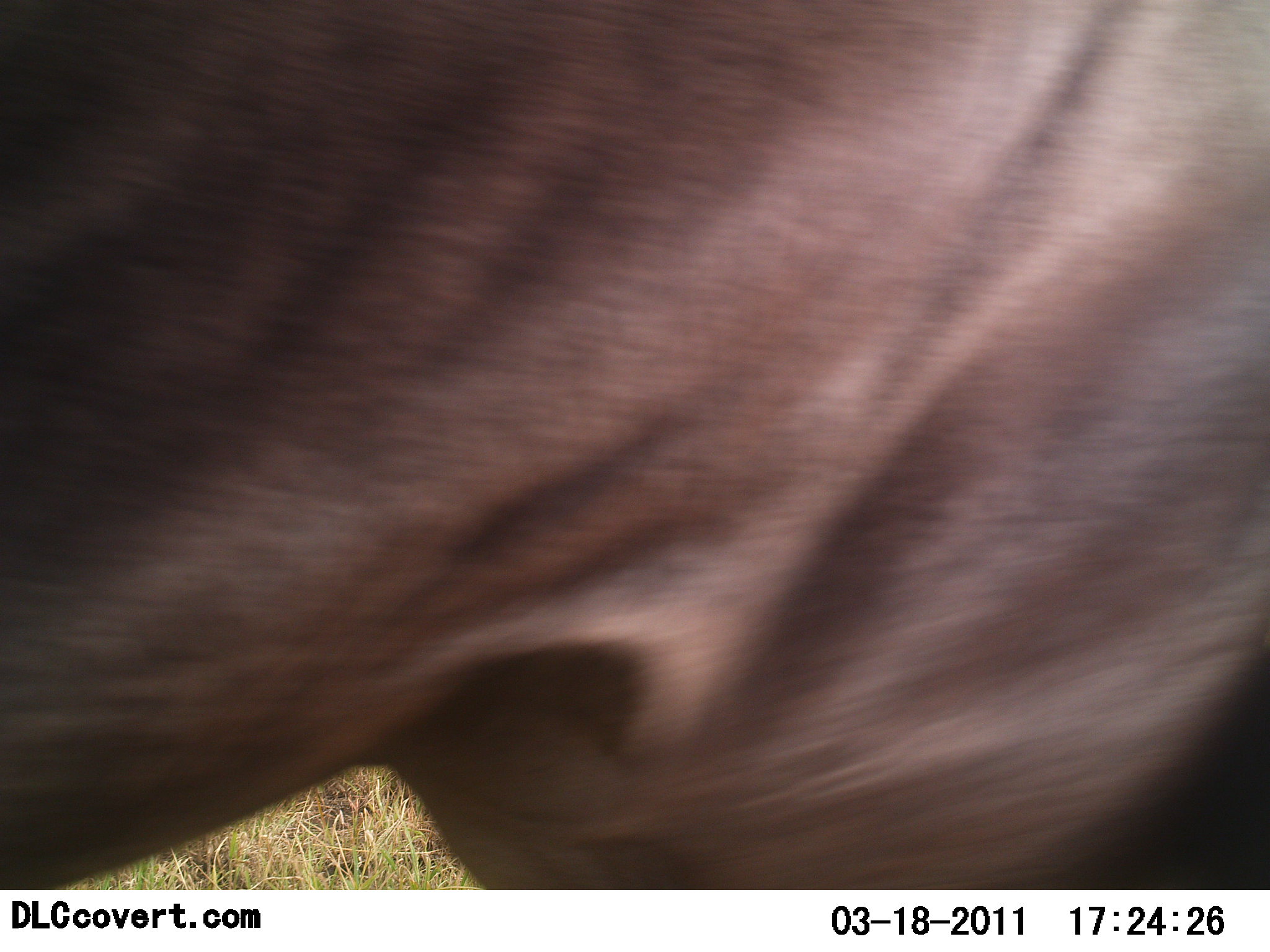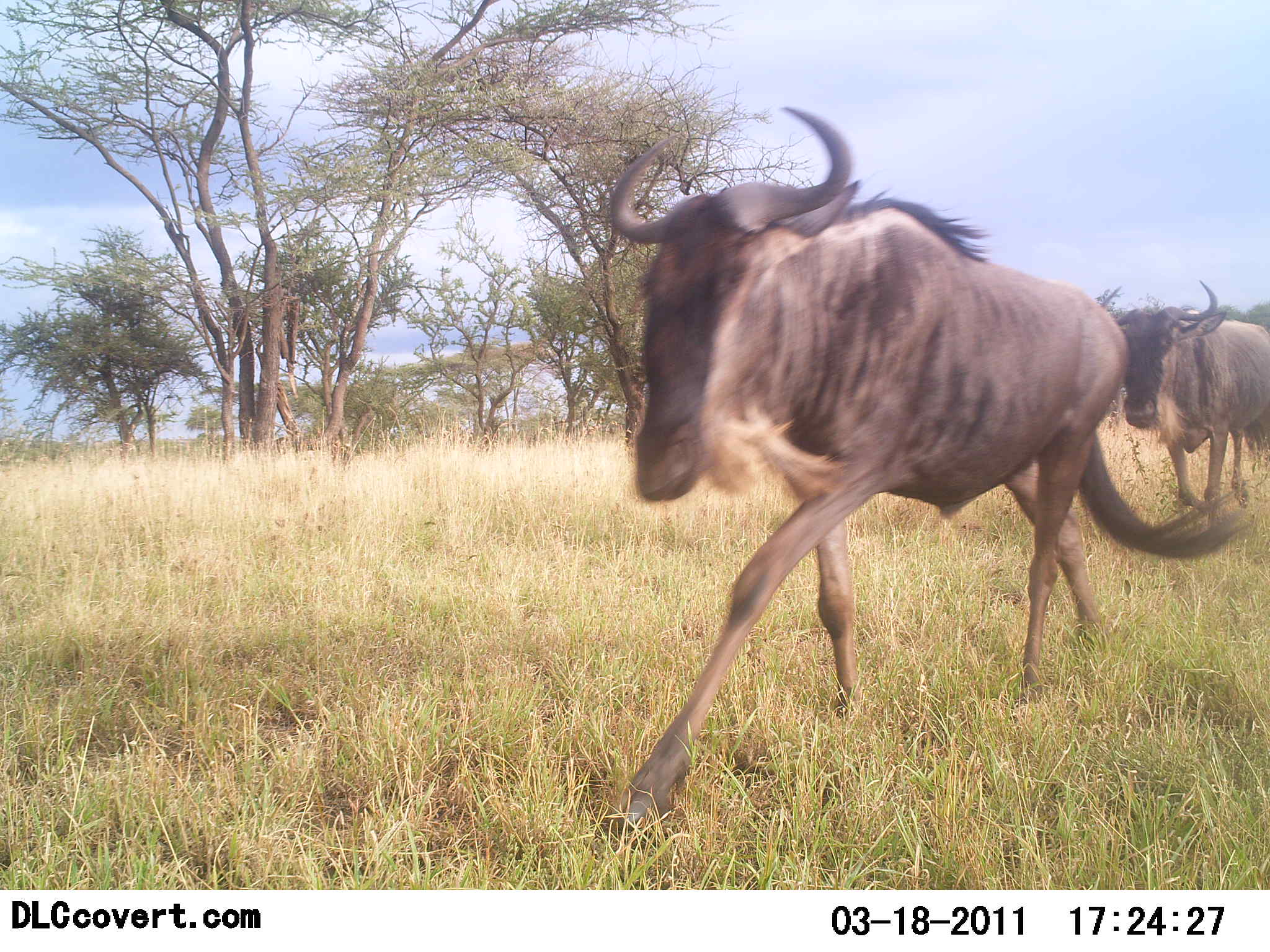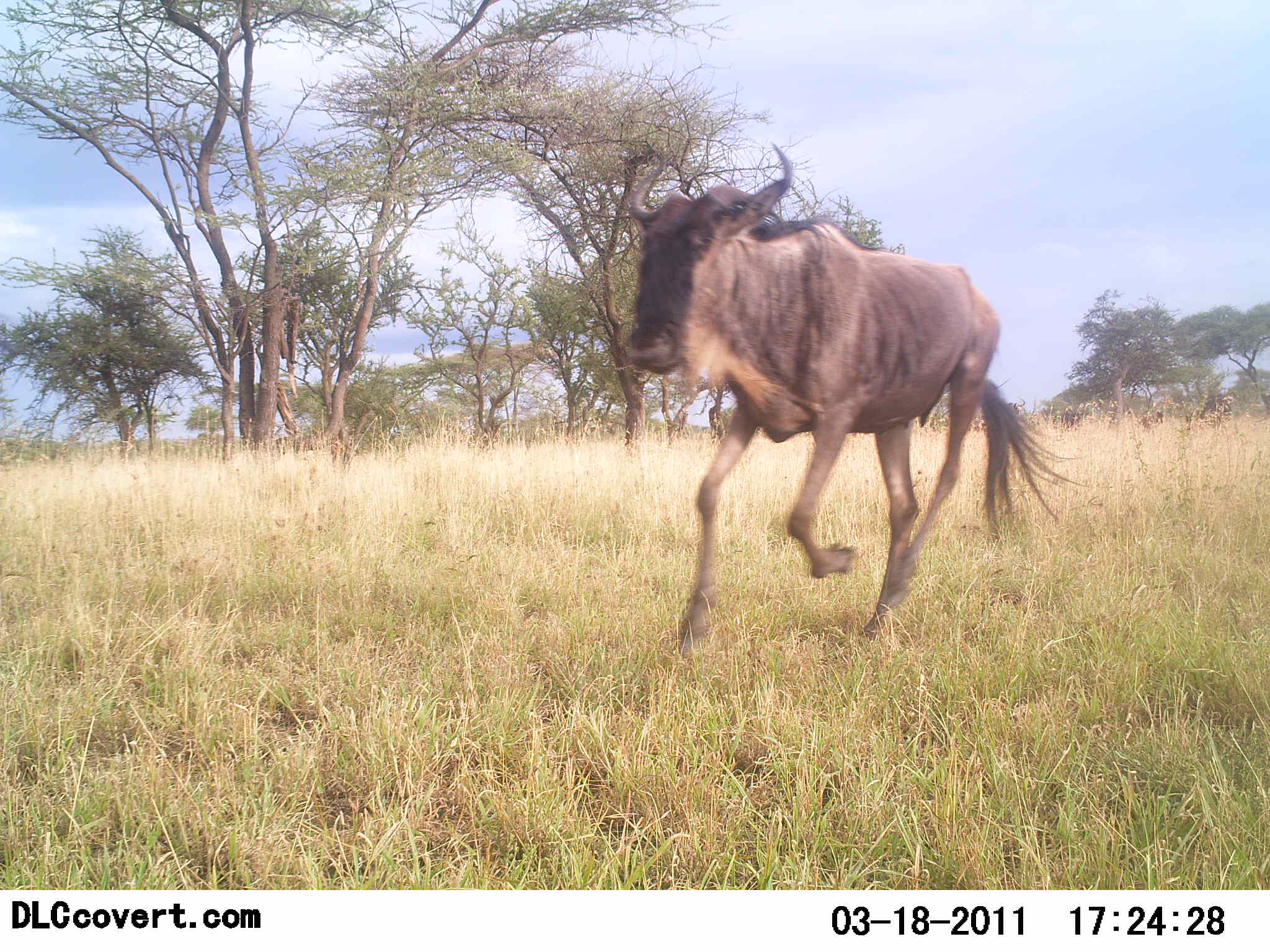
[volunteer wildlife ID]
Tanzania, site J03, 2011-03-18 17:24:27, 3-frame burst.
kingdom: Animalia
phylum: Chordata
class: Mammalia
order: Artiodactyla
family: Bovidae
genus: Connochaetes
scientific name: Connochaetes taurinus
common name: blue wildebeest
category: wildebeest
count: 2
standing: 9%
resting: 0%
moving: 100%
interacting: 0%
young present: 0%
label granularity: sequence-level